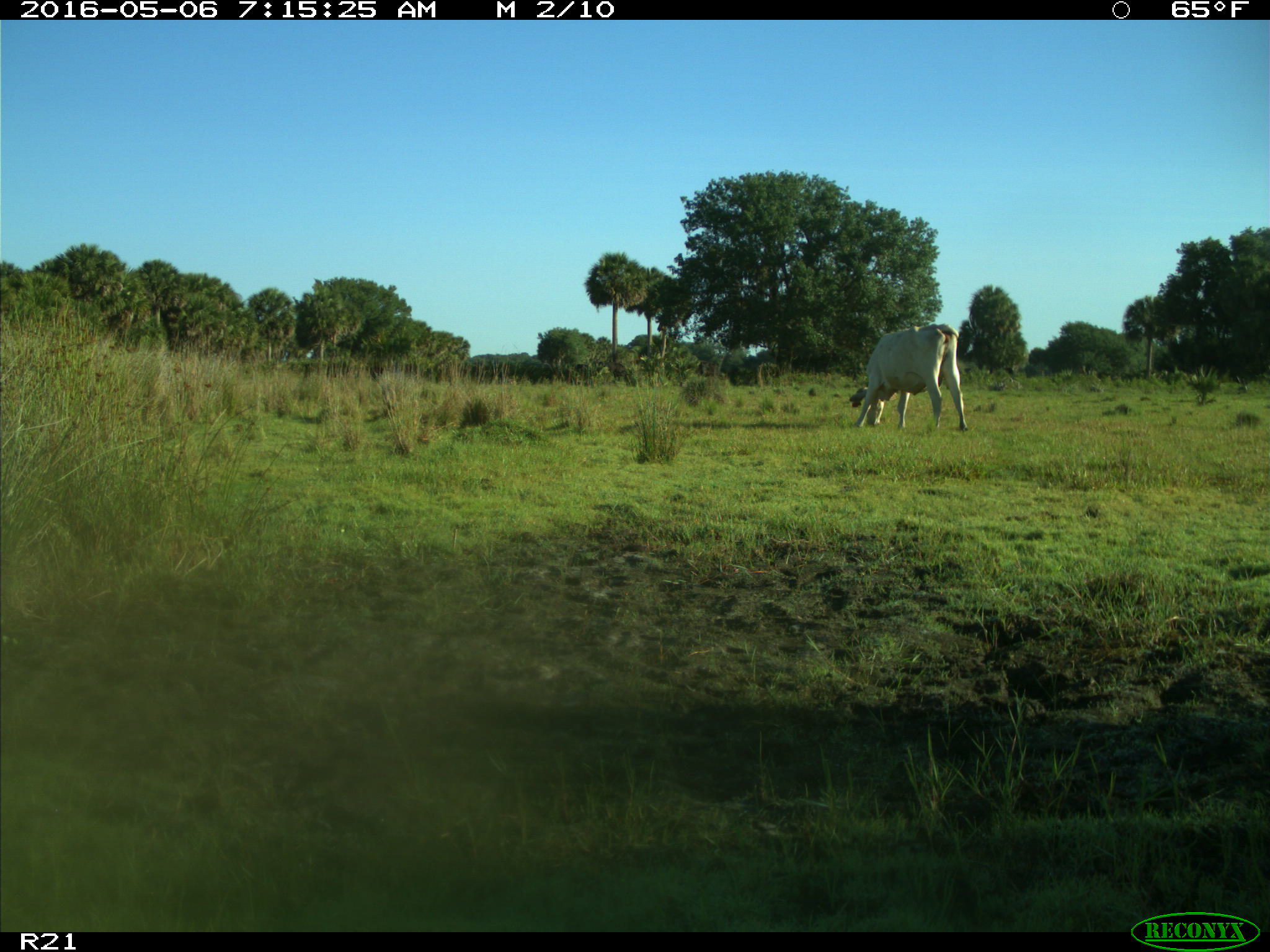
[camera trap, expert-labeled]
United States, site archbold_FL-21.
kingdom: Animalia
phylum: Chordata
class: Mammalia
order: Artiodactyla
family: Bovidae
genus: Bos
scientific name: Bos taurus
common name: domestic cow